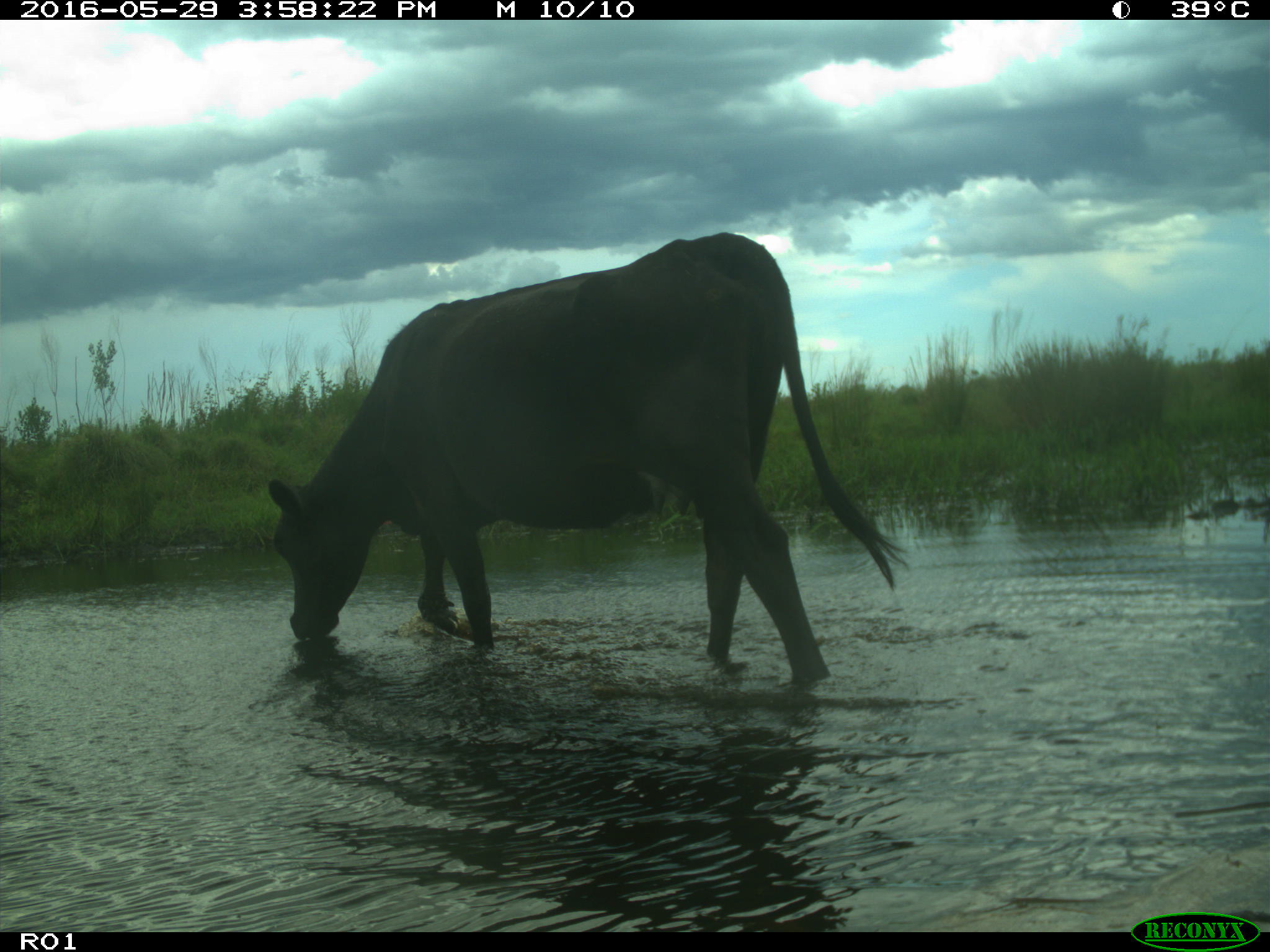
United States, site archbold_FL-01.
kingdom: Animalia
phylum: Chordata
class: Mammalia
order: Artiodactyla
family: Bovidae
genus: Bos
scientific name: Bos taurus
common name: domestic cow